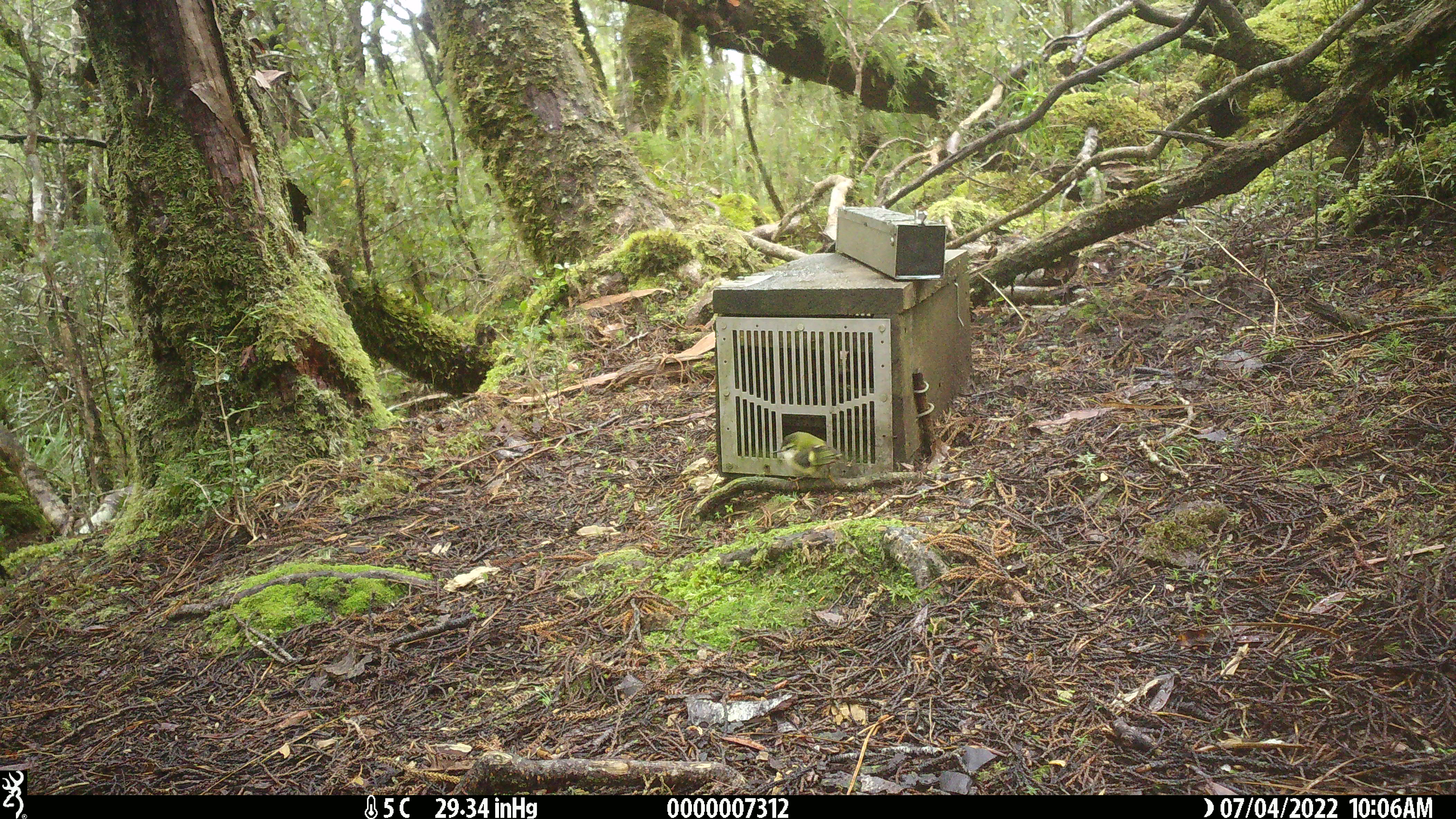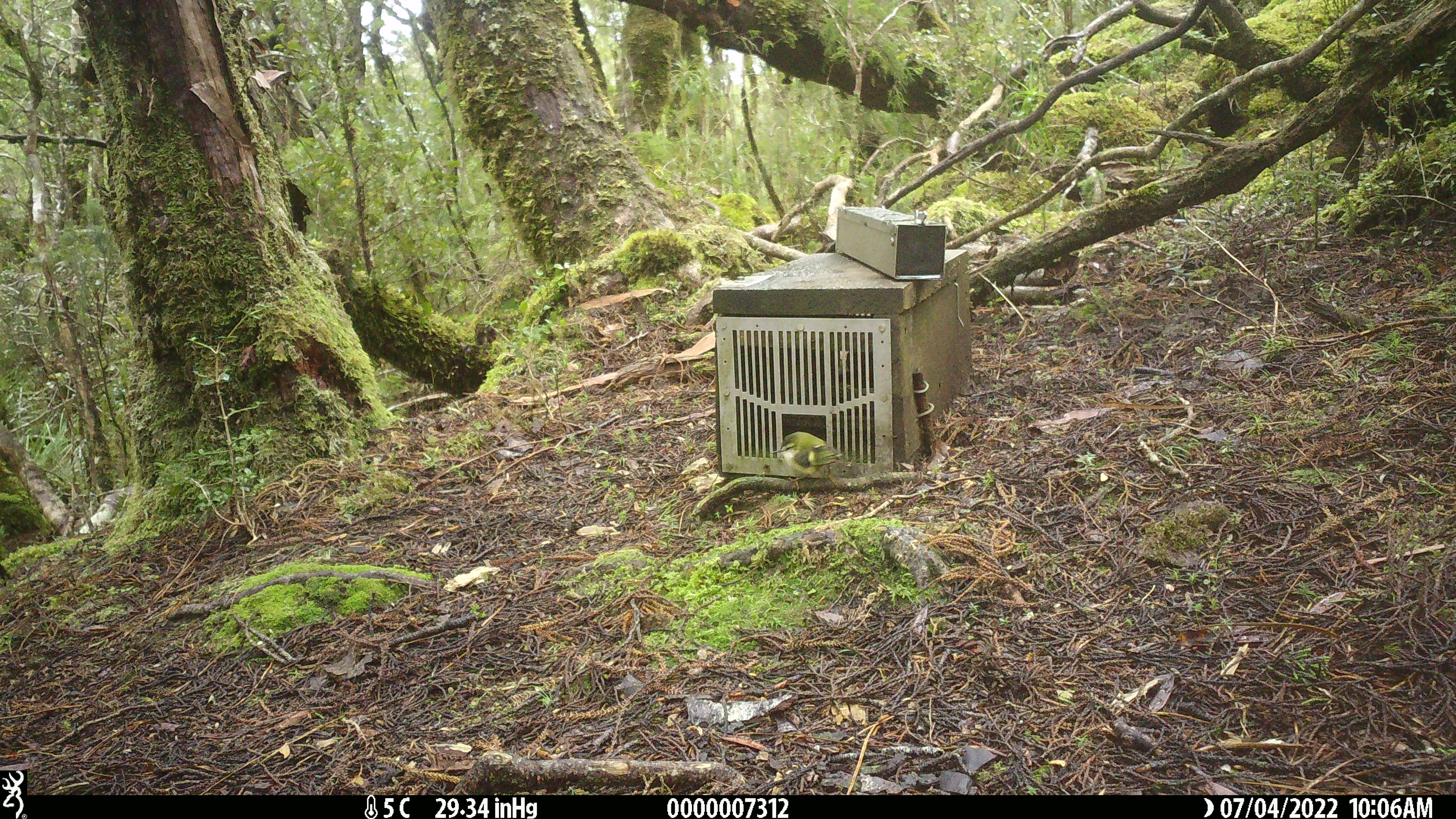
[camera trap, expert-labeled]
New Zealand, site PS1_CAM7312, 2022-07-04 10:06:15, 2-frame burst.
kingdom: Animalia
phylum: Chordata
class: Aves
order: Passeriformes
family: Acanthisittidae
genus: Acanthisitta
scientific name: Acanthisitta chloris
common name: rifleman